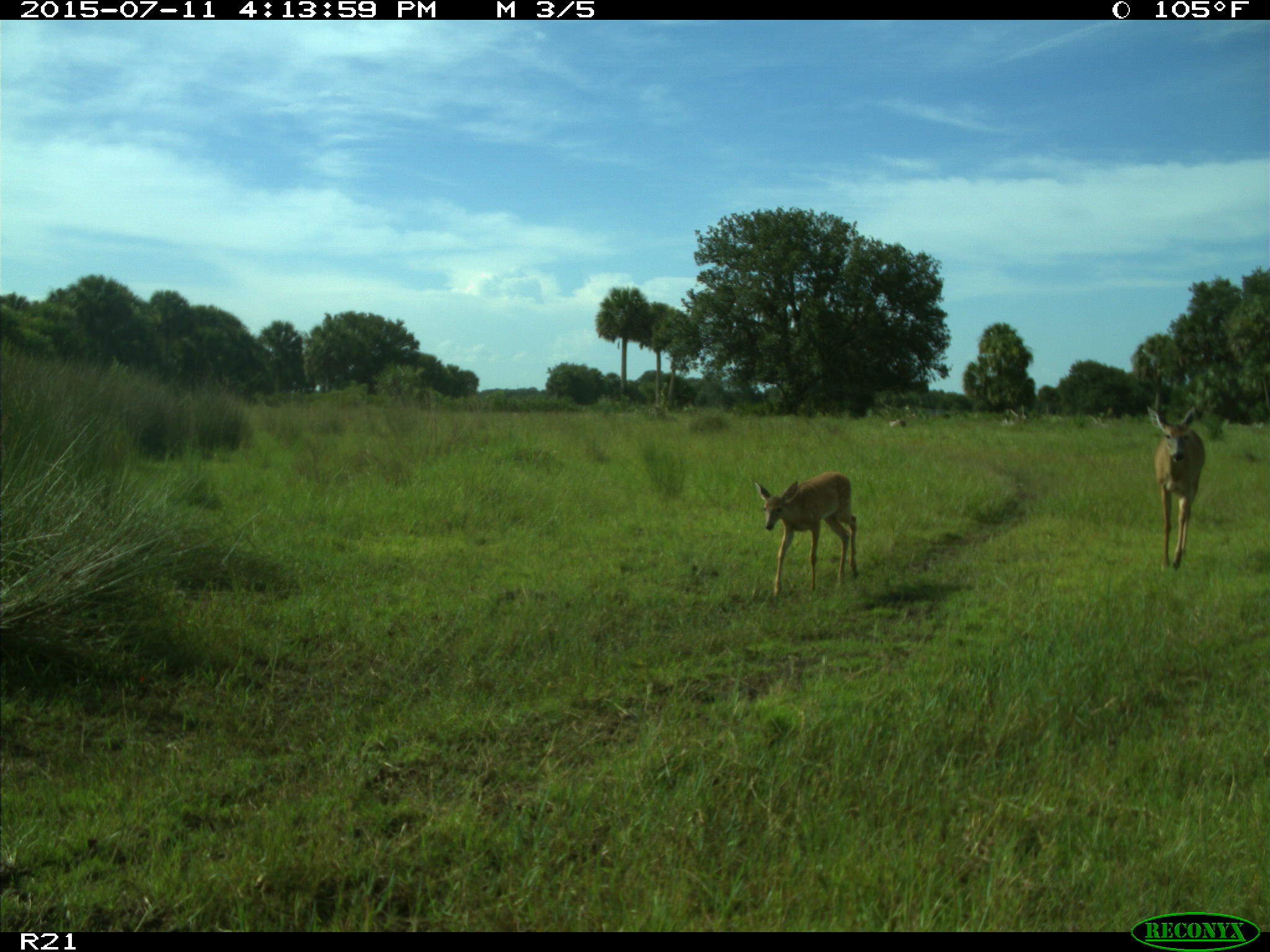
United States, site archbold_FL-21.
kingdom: Animalia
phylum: Chordata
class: Mammalia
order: Artiodactyla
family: Cervidae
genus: Odocoileus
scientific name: Odocoileus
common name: deer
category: unidentified deer